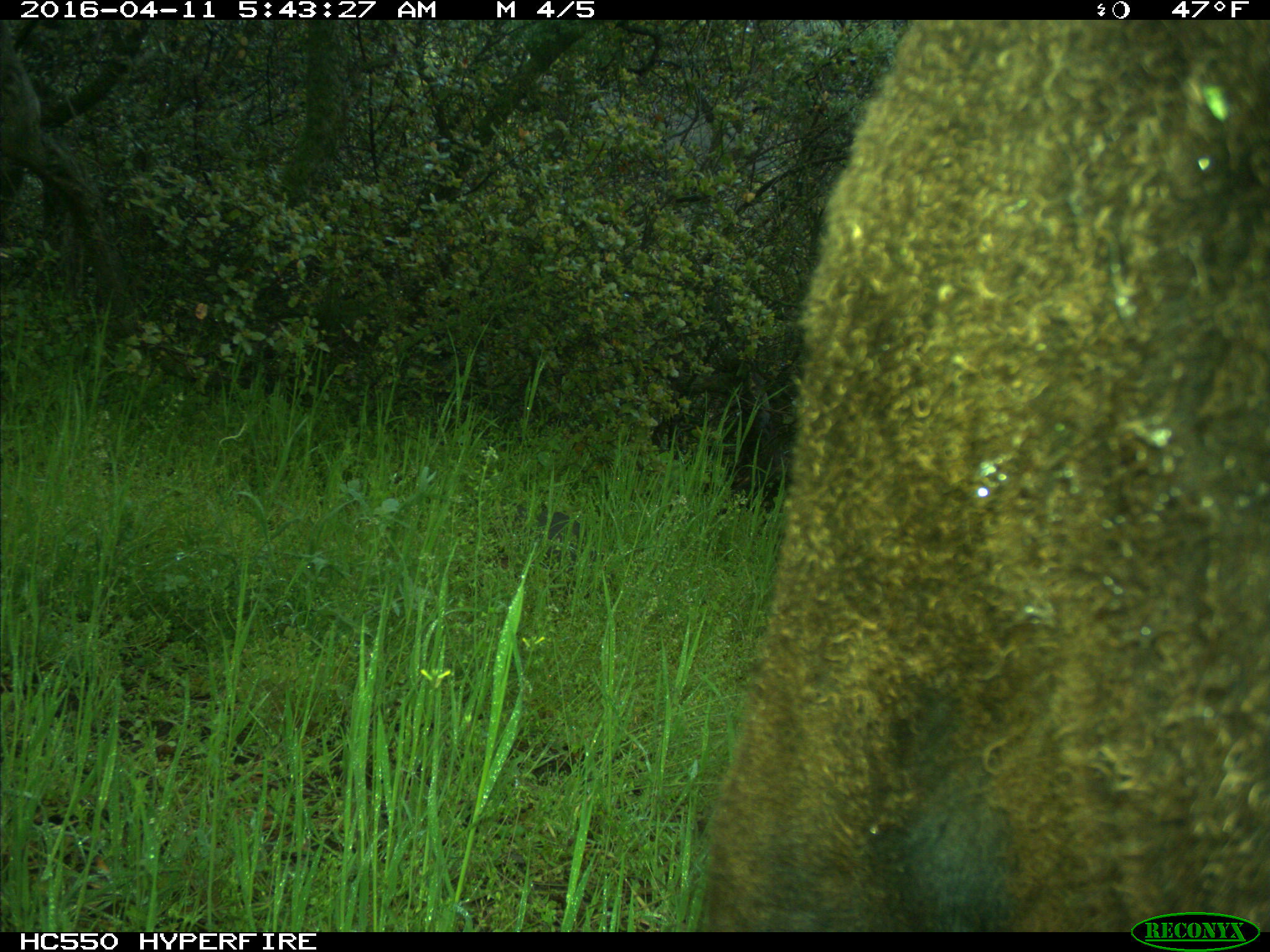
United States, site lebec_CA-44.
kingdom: Animalia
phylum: Chordata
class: Mammalia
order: Artiodactyla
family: Bovidae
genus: Bos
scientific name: Bos taurus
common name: domestic cow